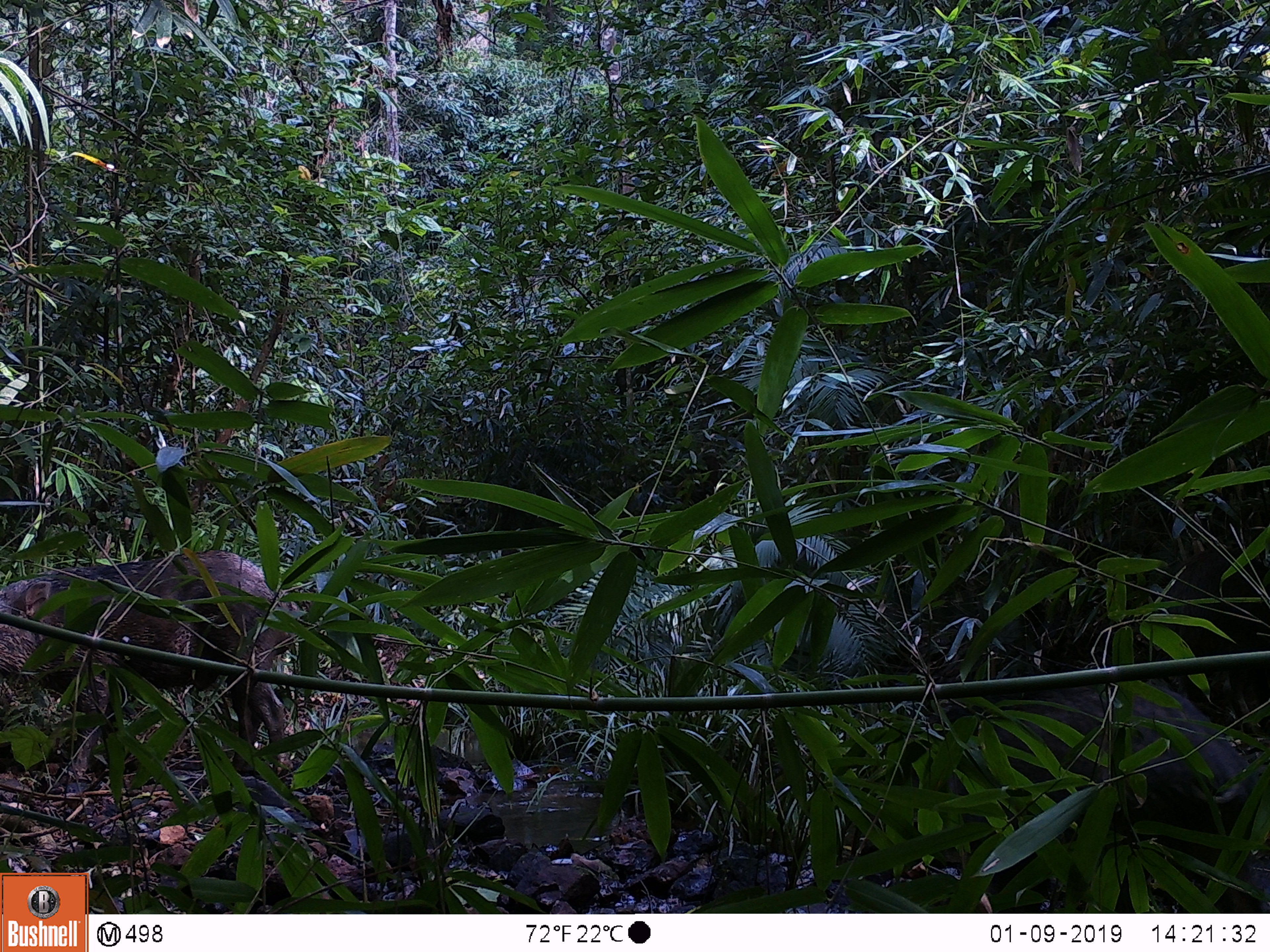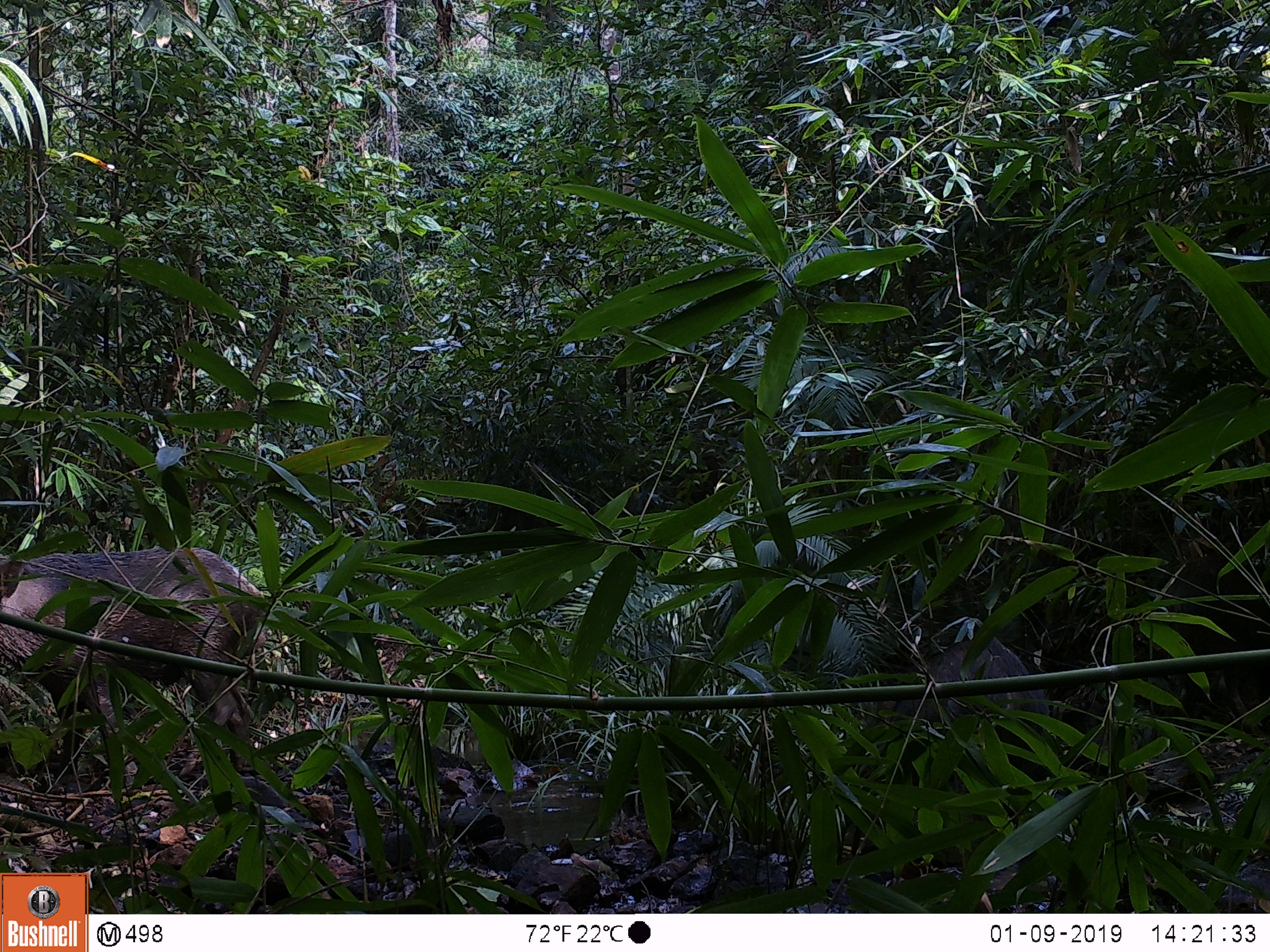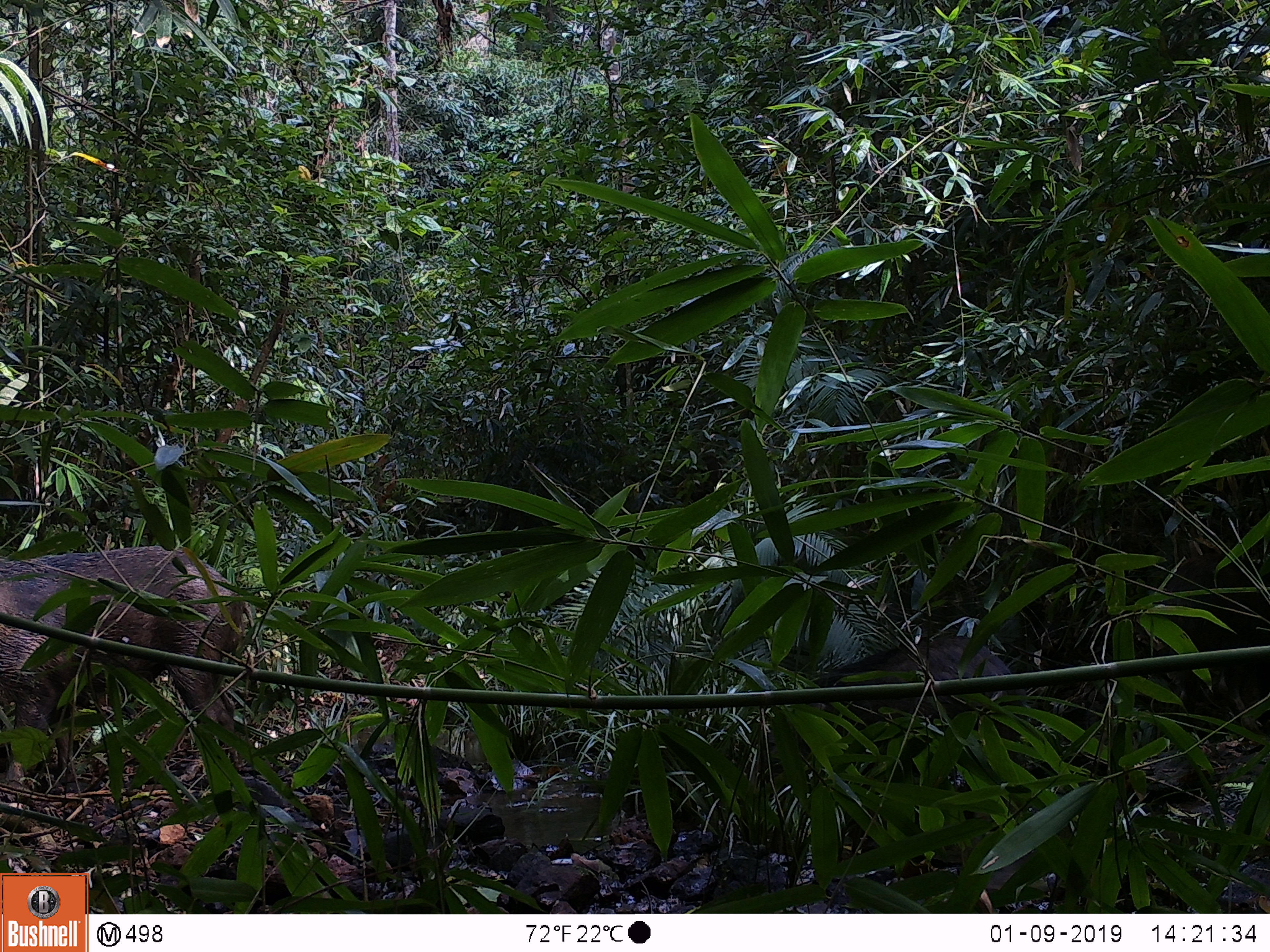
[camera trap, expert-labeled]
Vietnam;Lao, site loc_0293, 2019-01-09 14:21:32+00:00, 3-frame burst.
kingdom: Animalia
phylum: Chordata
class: Mammalia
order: Artiodactyla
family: Suidae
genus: Sus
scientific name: Sus scrofa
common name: eurasian wild pig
Eurasian wild pig (Sus scrofa). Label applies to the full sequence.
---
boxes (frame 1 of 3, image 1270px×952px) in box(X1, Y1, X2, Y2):
eurasian wild pig: box(923, 684, 1269, 913); box(0, 551, 301, 772)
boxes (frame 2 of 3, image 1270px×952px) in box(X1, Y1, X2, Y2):
eurasian wild pig: box(0, 547, 266, 776); box(874, 637, 1049, 821)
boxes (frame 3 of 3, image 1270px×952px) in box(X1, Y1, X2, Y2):
eurasian wild pig: box(0, 545, 255, 783); box(762, 636, 1025, 760)